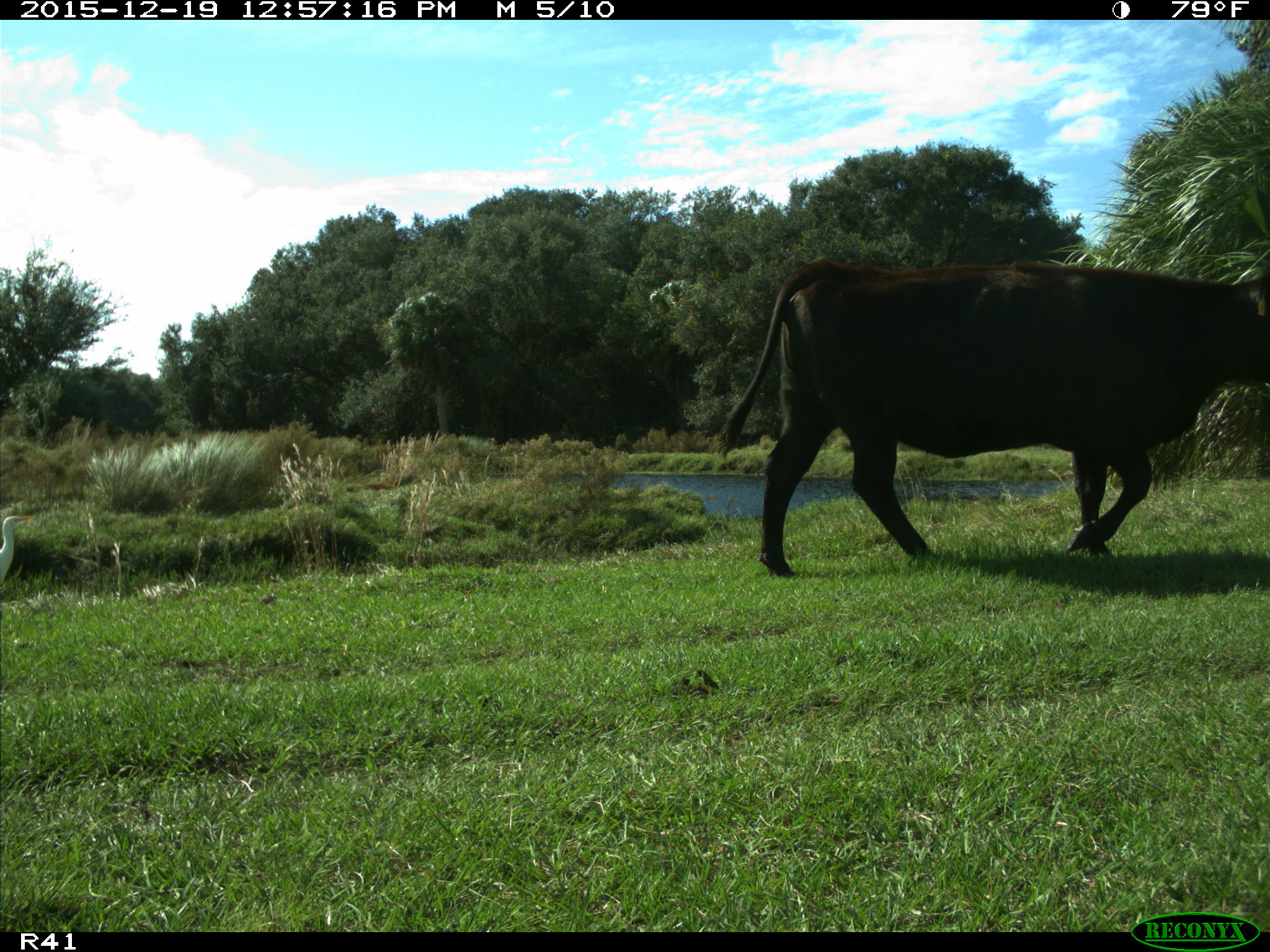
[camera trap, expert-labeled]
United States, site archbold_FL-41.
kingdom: Animalia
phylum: Chordata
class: Mammalia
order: Artiodactyla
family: Bovidae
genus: Bos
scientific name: Bos taurus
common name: domestic cow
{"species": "Bos taurus (domestic cow)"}